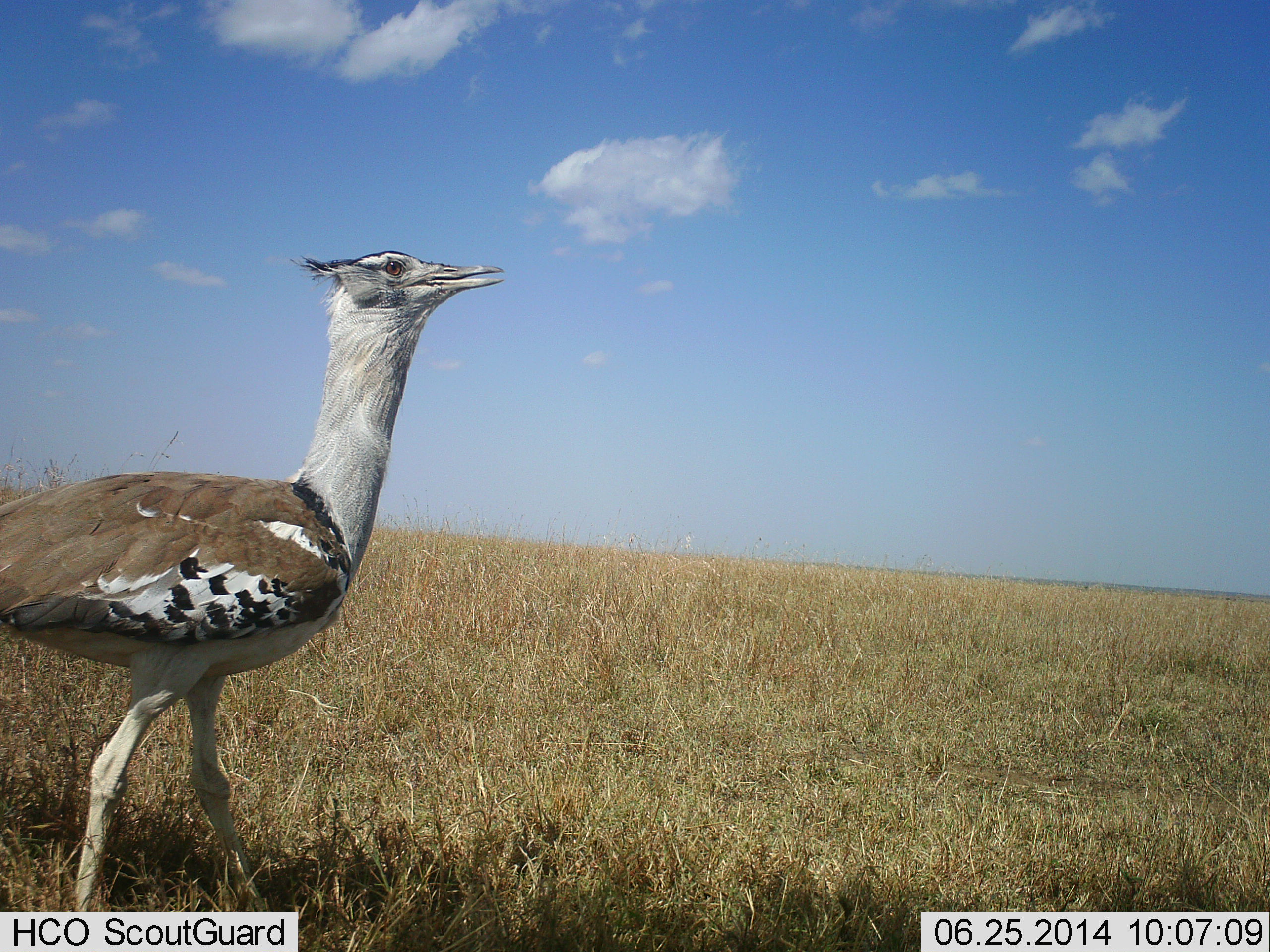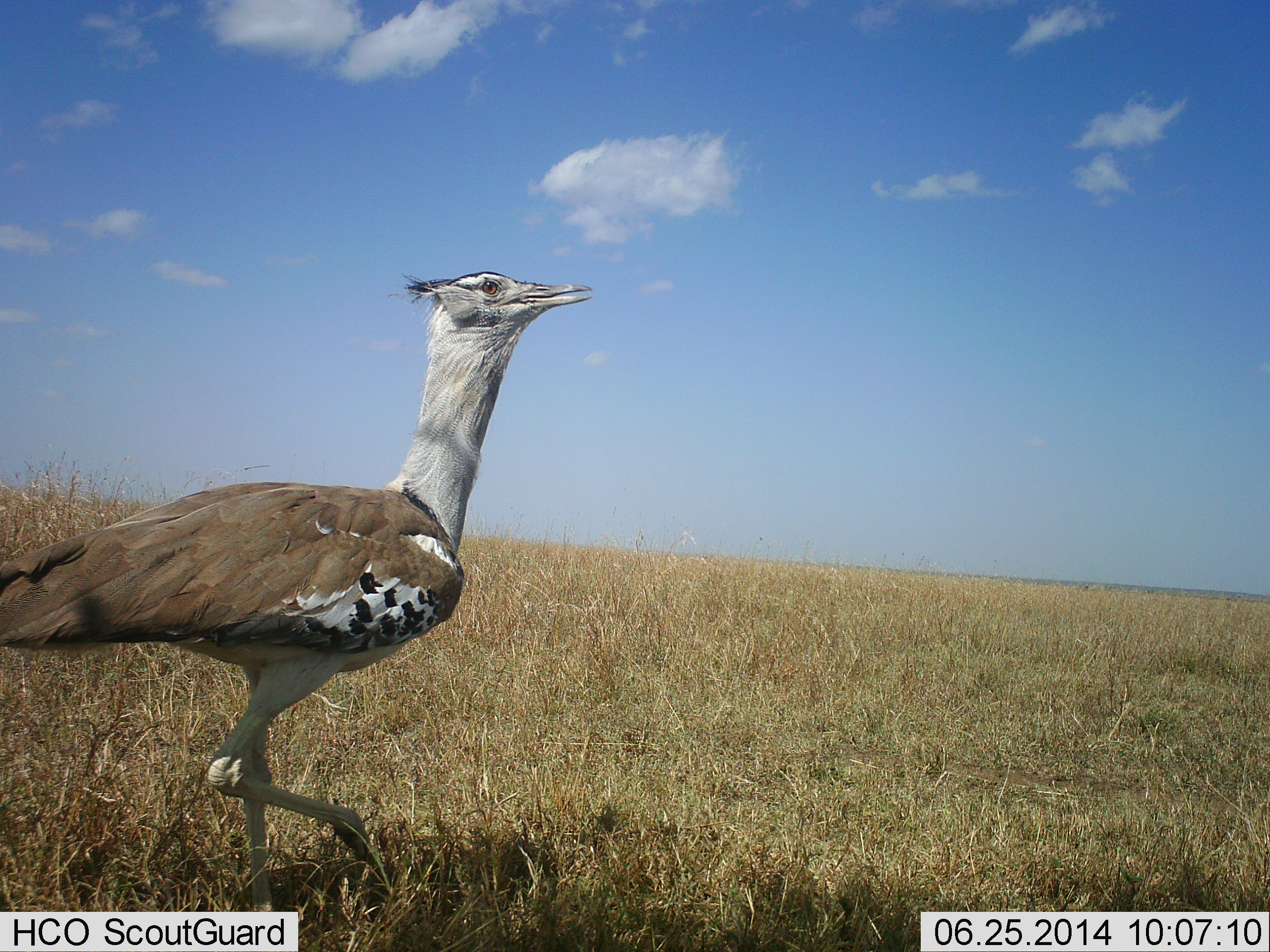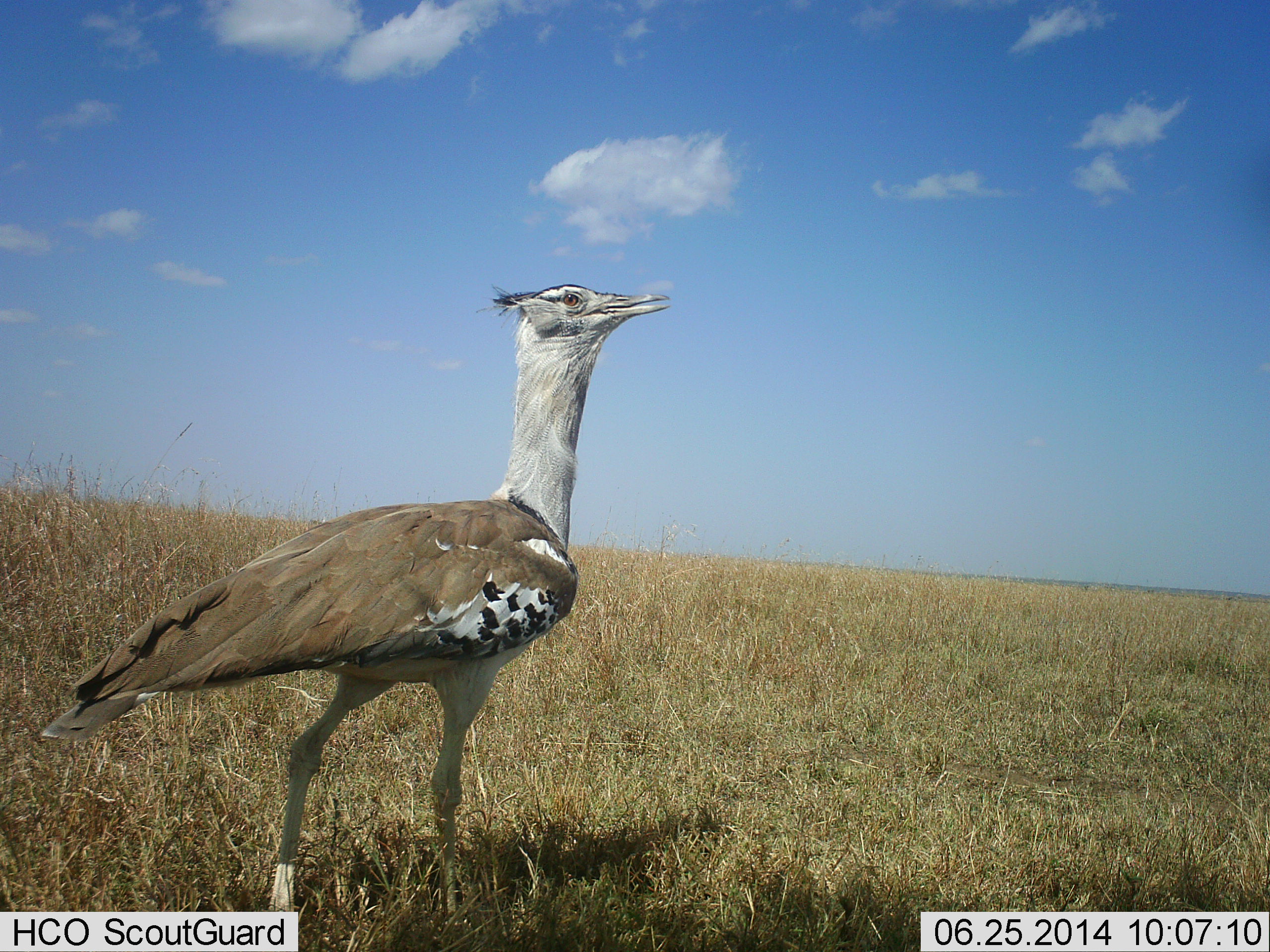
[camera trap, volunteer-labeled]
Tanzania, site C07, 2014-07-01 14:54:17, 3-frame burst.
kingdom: Animalia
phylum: Chordata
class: Aves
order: Otidiformes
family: Otididae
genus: Ardeotis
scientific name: Ardeotis kori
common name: kori bustard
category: koribustard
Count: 1.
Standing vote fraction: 0%.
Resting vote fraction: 0%.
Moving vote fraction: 90%.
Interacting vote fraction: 10%.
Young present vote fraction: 0%.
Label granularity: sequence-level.